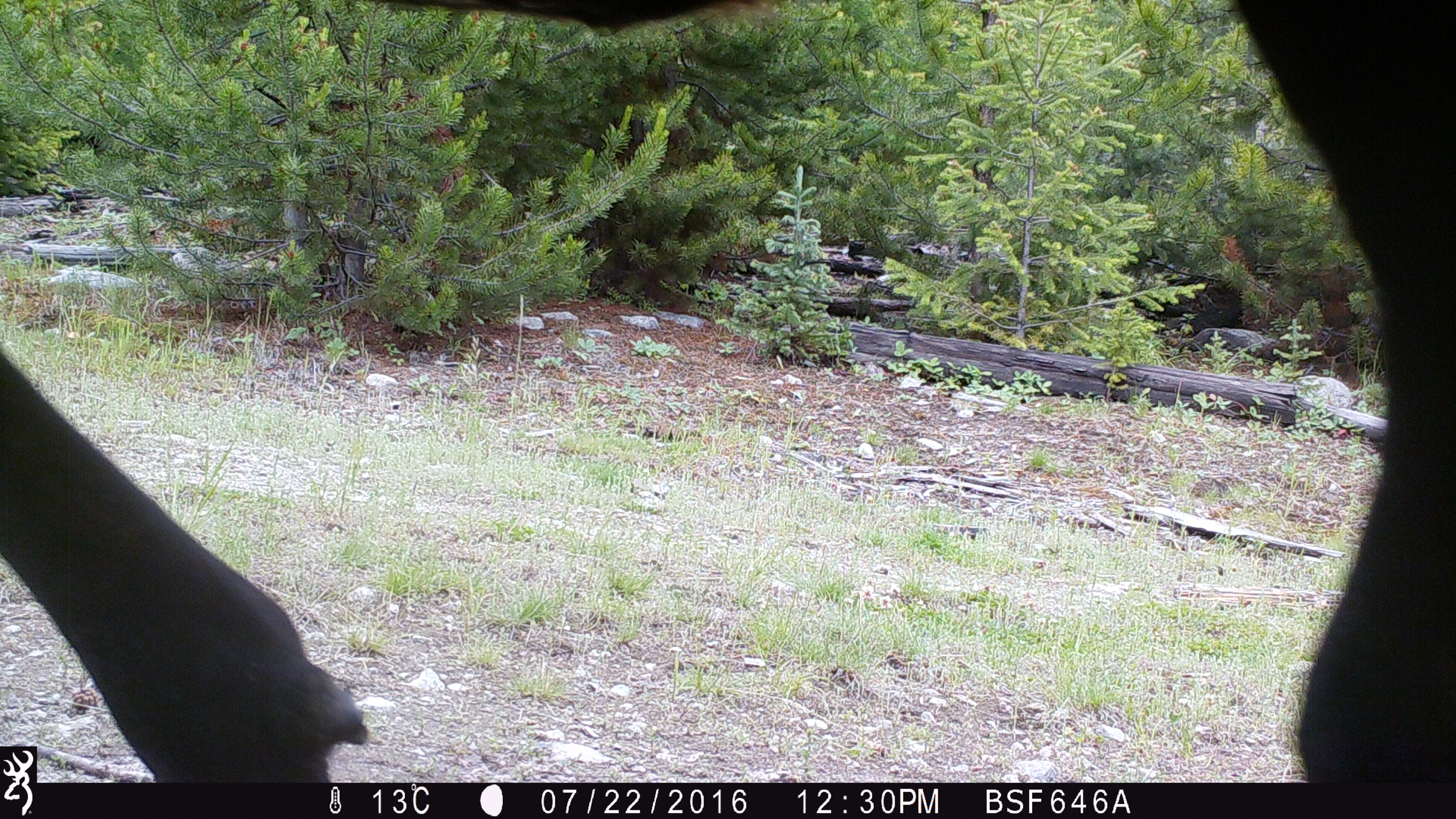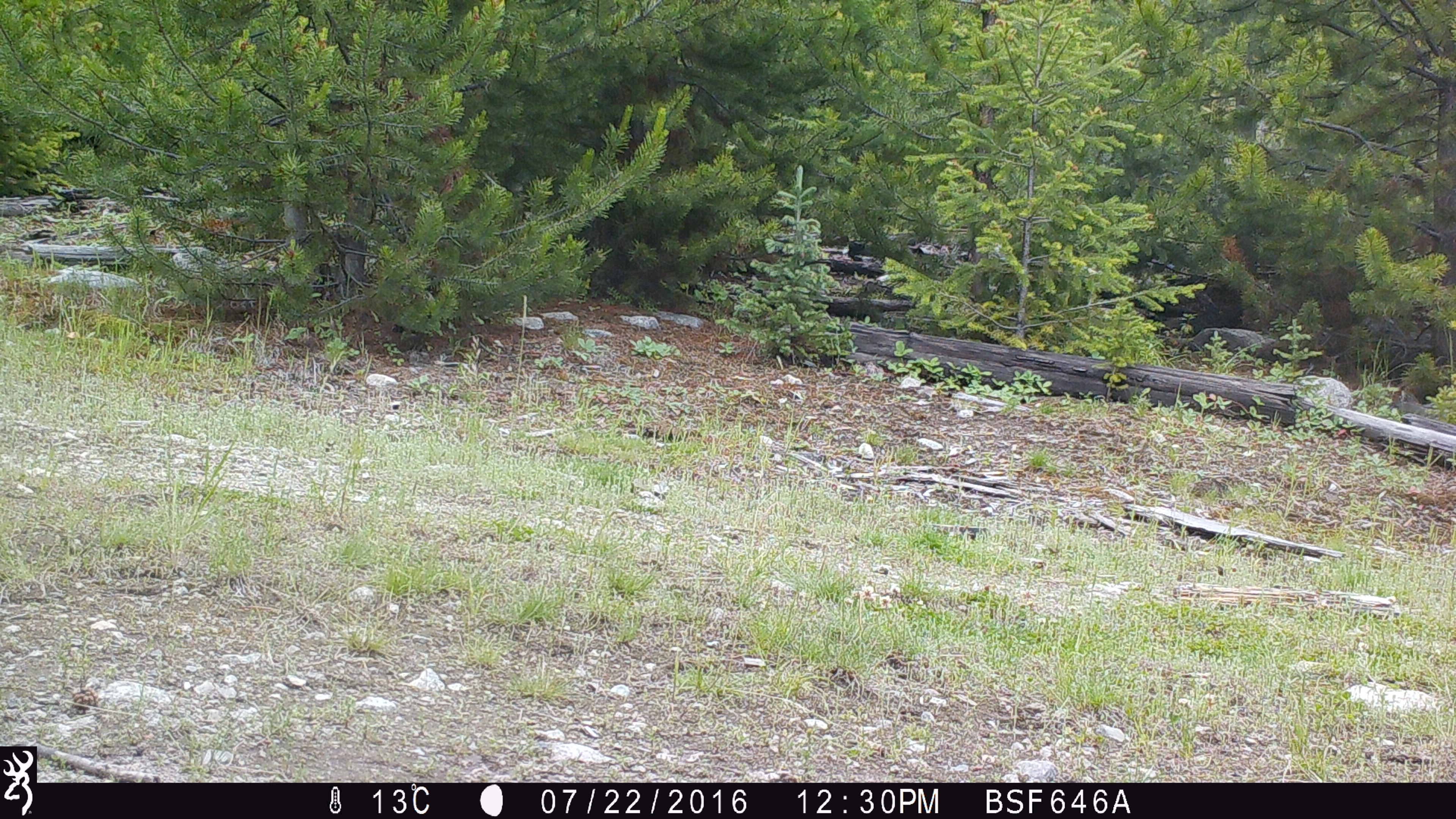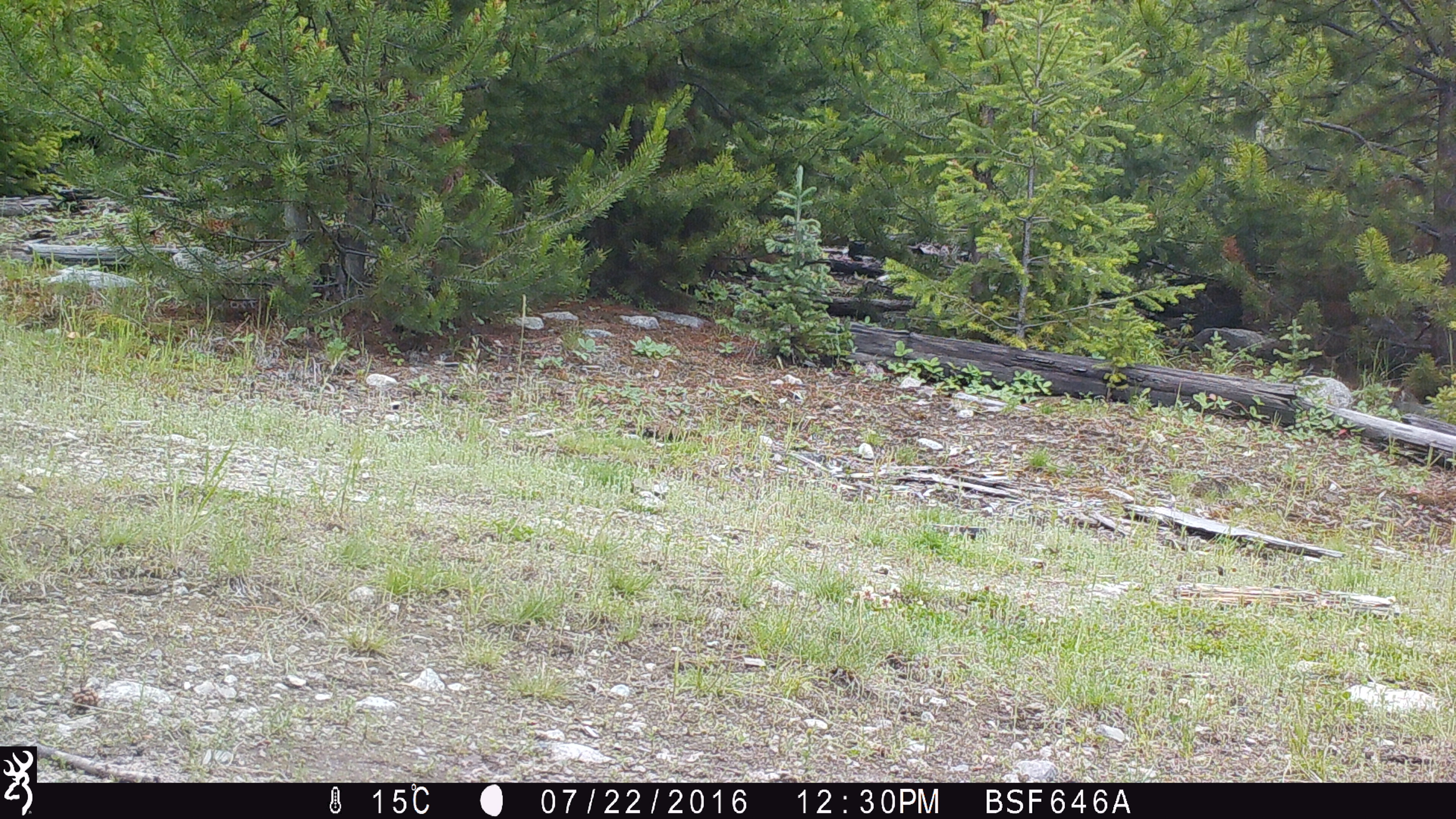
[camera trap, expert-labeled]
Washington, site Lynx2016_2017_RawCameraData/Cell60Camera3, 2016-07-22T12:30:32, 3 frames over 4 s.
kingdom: Animalia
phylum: Chordata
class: Mammalia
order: Artiodactyla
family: Bovidae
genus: Bos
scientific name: Bos taurus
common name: domestic cattle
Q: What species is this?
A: Domestic cattle (Bos taurus).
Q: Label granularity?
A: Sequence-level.